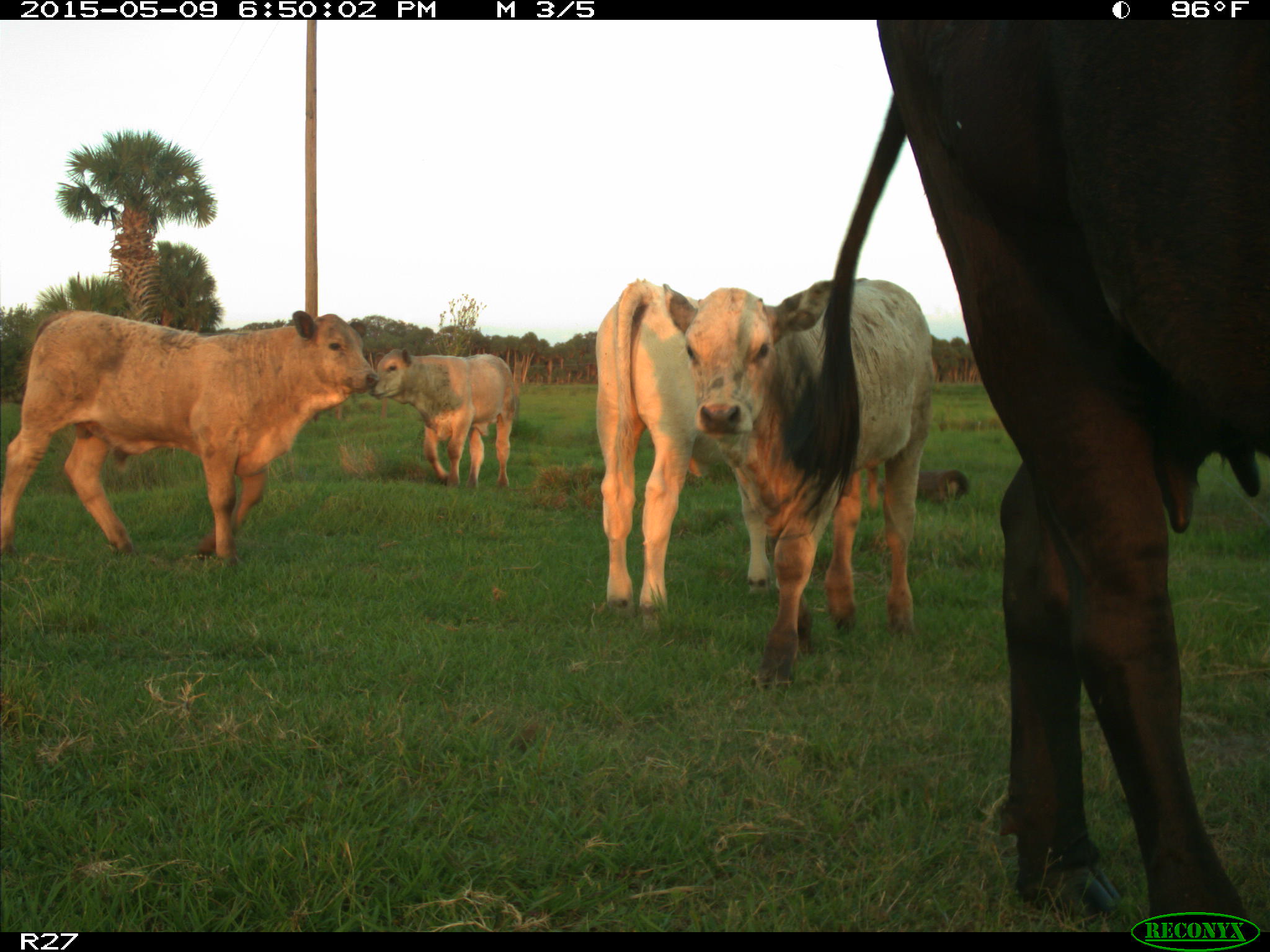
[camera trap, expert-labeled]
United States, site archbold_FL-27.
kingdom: Animalia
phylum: Chordata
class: Mammalia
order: Artiodactyla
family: Bovidae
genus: Bos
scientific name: Bos taurus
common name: domestic cow